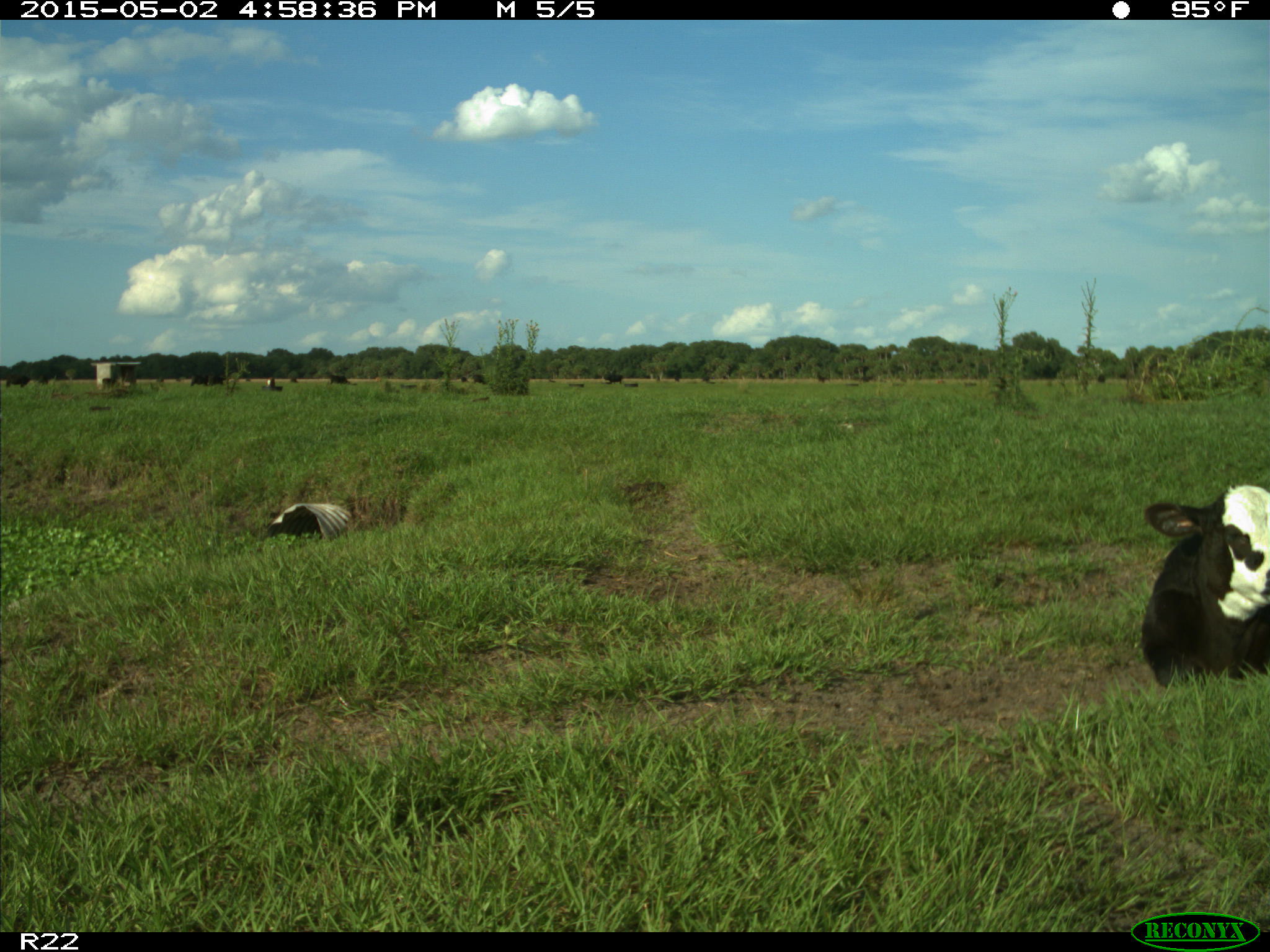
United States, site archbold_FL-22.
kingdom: Animalia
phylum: Chordata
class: Mammalia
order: Artiodactyla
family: Bovidae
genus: Bos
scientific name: Bos taurus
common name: domestic cow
Bos taurus (domestic cow).